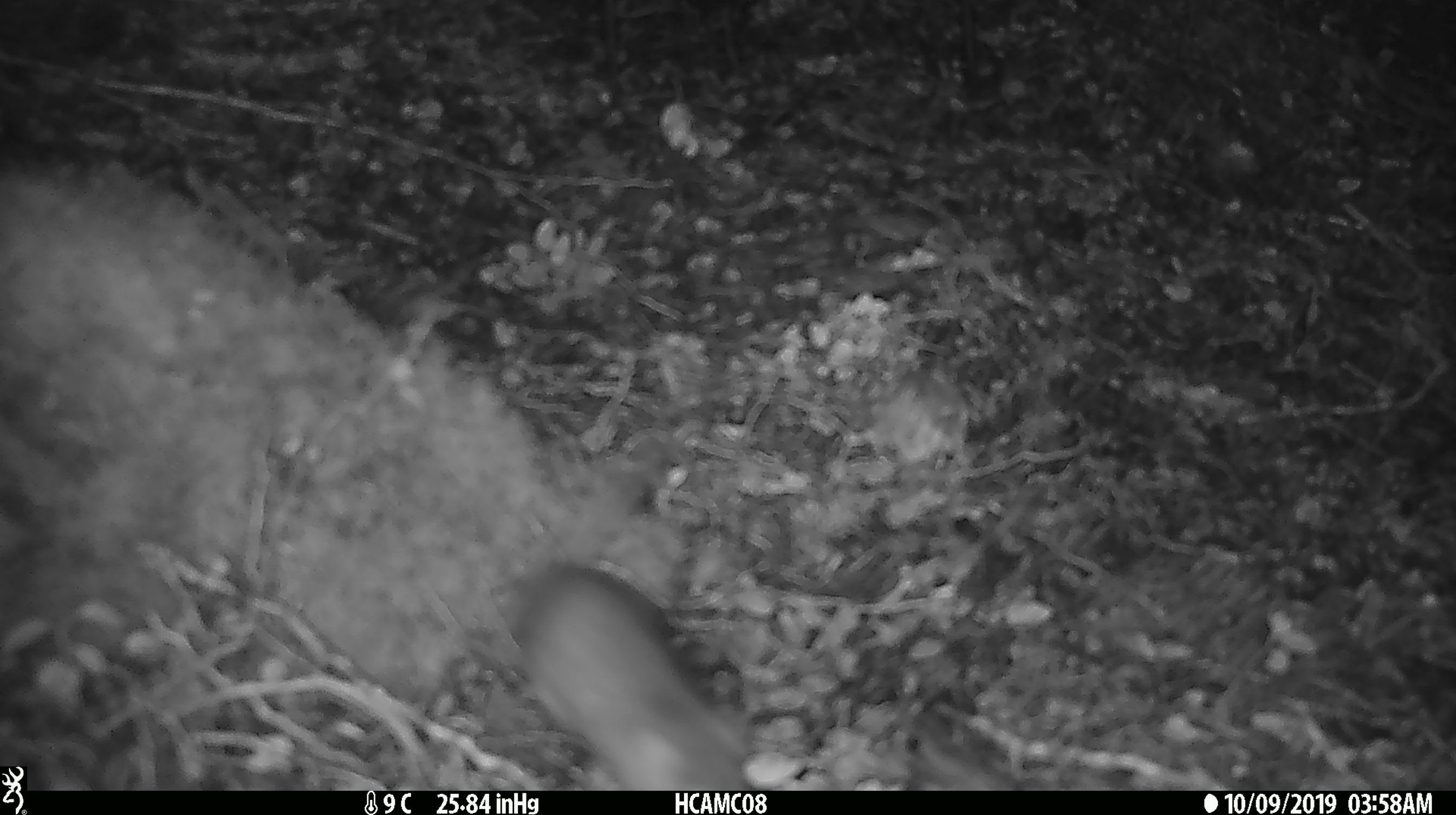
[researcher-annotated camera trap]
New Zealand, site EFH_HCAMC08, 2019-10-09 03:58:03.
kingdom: Animalia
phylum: Chordata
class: Mammalia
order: Rodentia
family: Muridae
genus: Mus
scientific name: Mus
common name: mouse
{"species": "mouse (Mus)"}